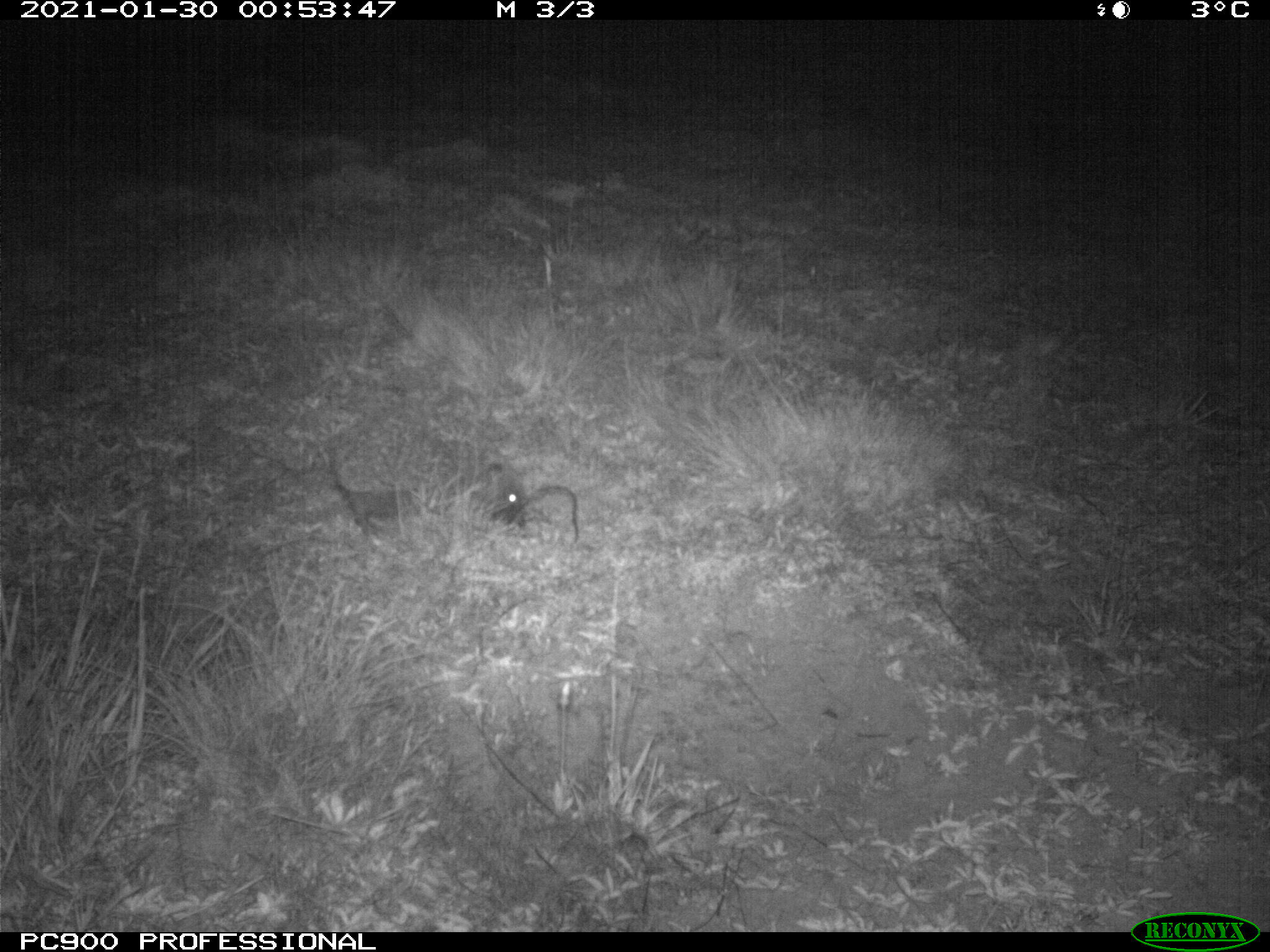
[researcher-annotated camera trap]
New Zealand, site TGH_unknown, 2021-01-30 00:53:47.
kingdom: Animalia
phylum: Chordata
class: Mammalia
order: Eulipotyphla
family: Erinaceidae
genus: Erinaceus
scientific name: Erinaceus europaeus europaeus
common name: european hedgehog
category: hedgehog